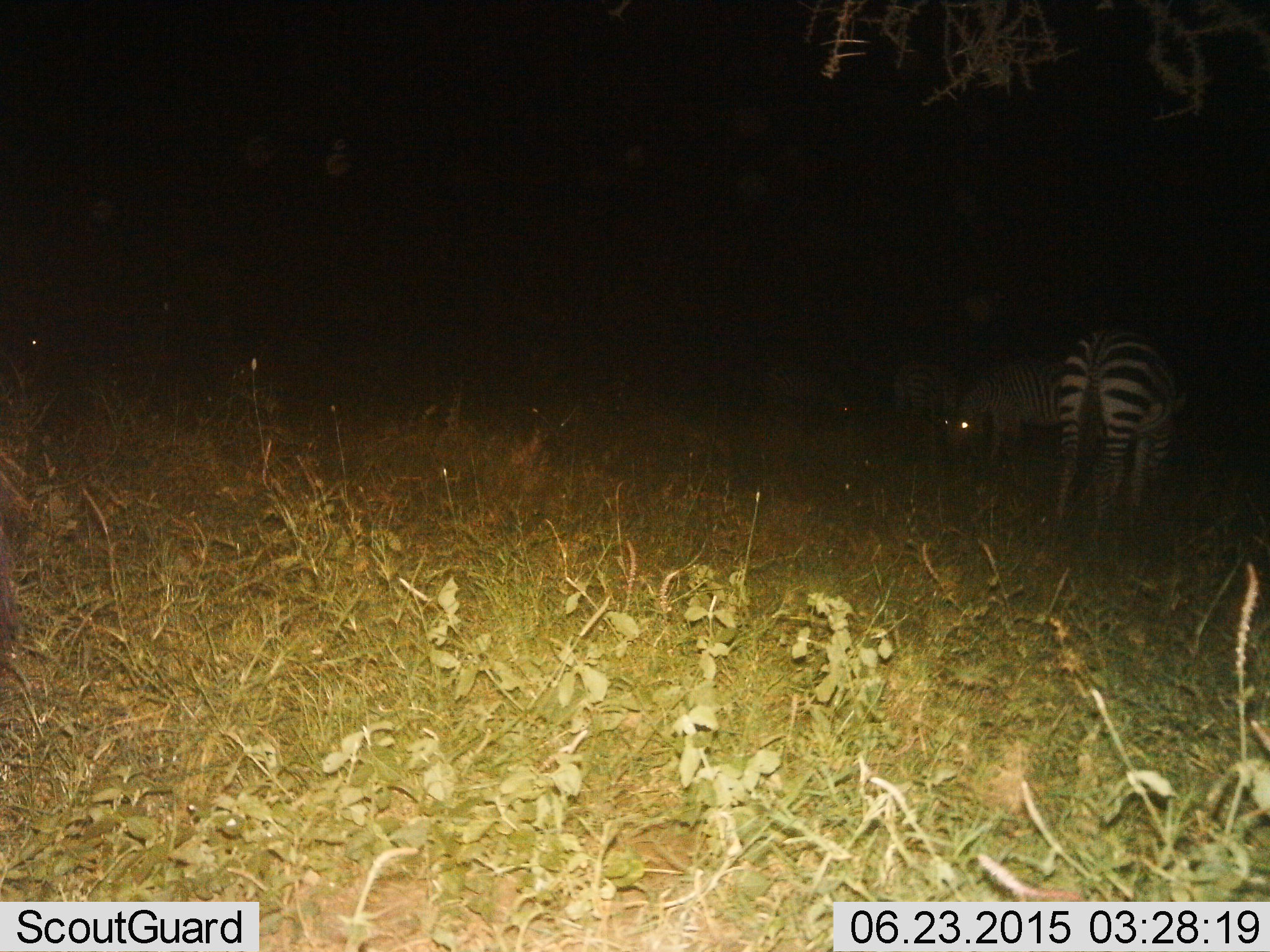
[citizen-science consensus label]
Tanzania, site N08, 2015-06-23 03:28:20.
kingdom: Animalia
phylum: Chordata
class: Mammalia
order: Perissodactyla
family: Equidae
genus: Equus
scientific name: Equus quagga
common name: plains zebra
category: zebra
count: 3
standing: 70%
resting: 0%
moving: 0%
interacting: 0%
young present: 0%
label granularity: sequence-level